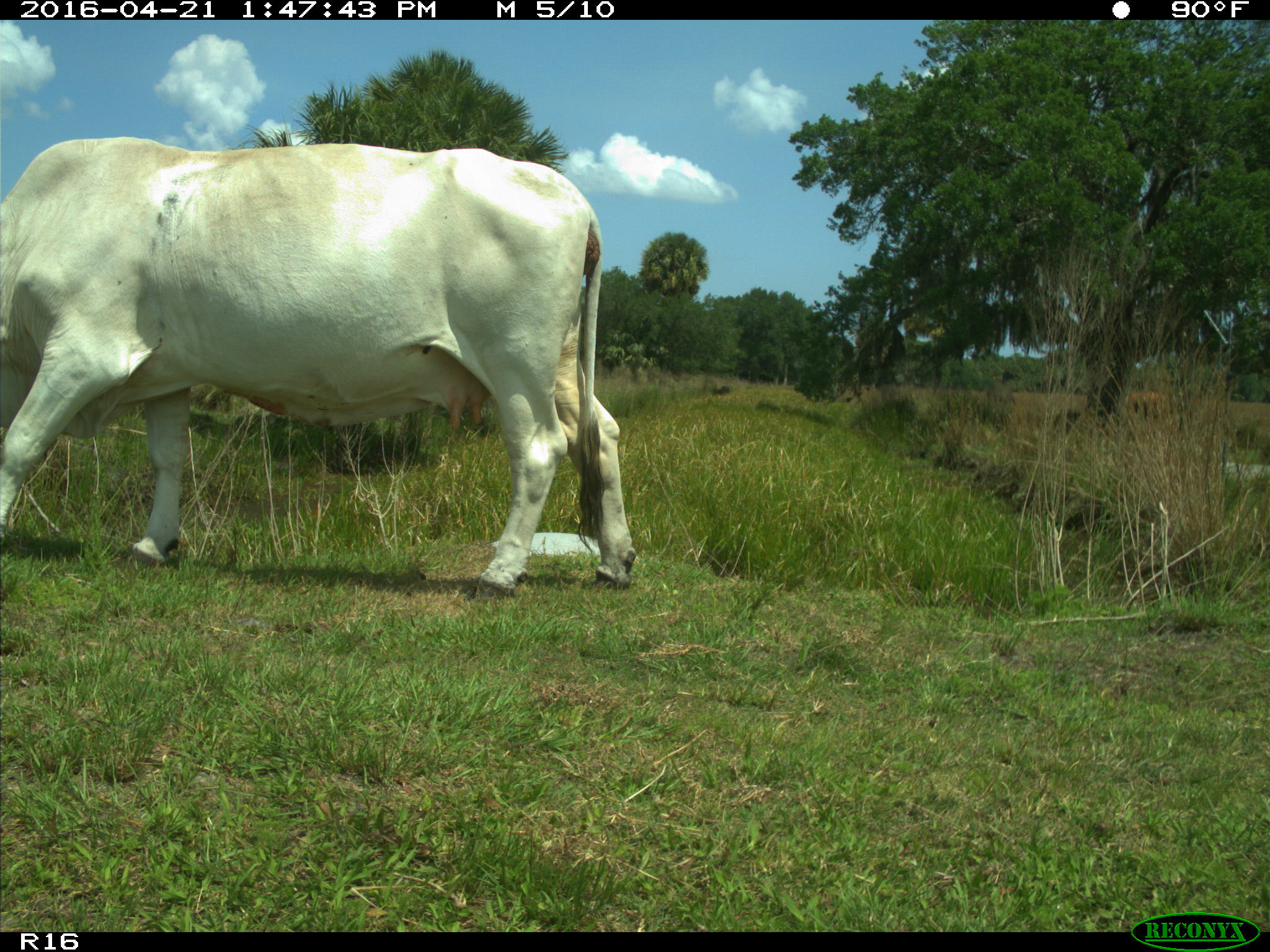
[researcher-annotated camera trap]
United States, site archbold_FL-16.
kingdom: Animalia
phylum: Chordata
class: Mammalia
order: Artiodactyla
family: Bovidae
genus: Bos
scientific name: Bos taurus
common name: domestic cow